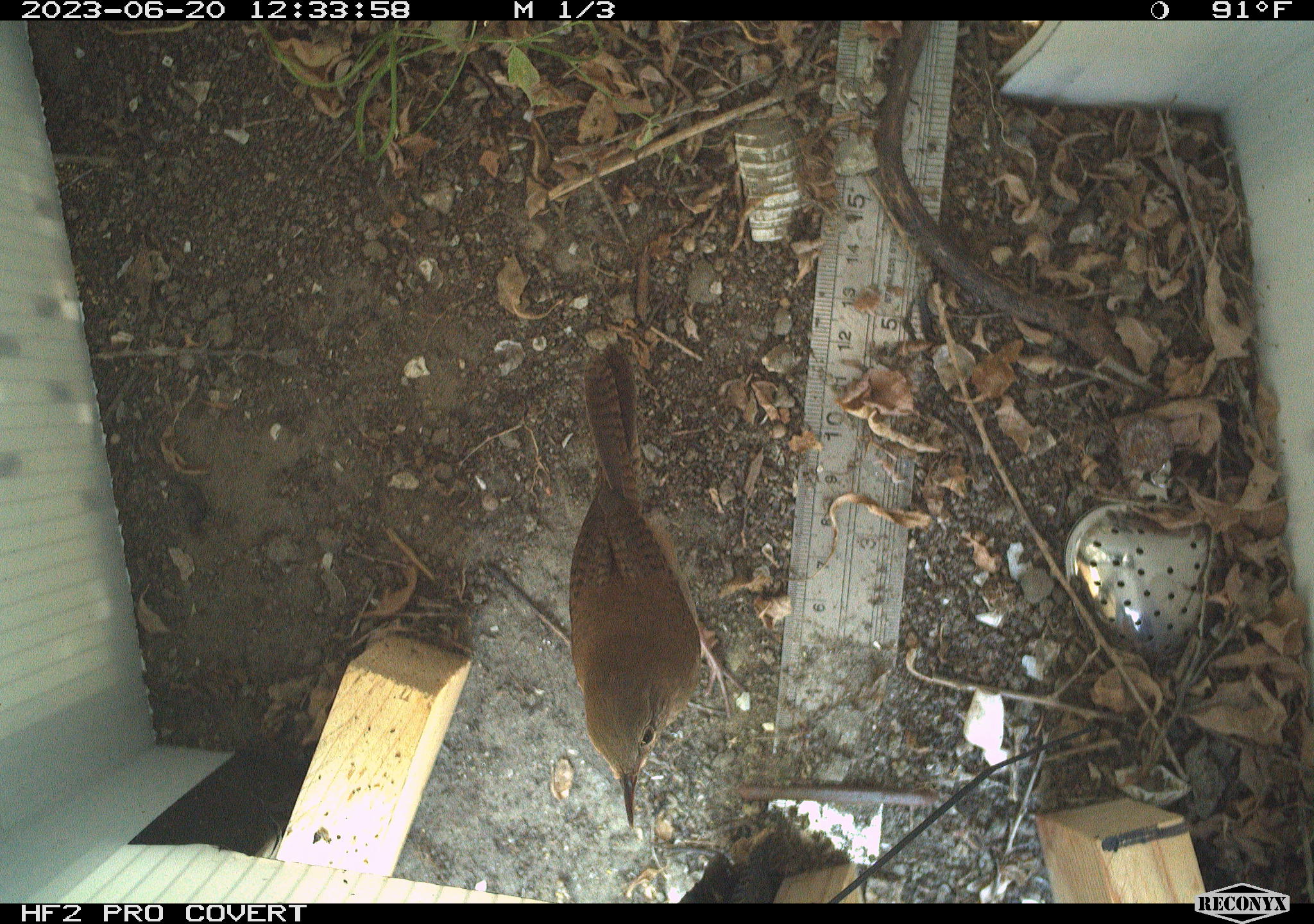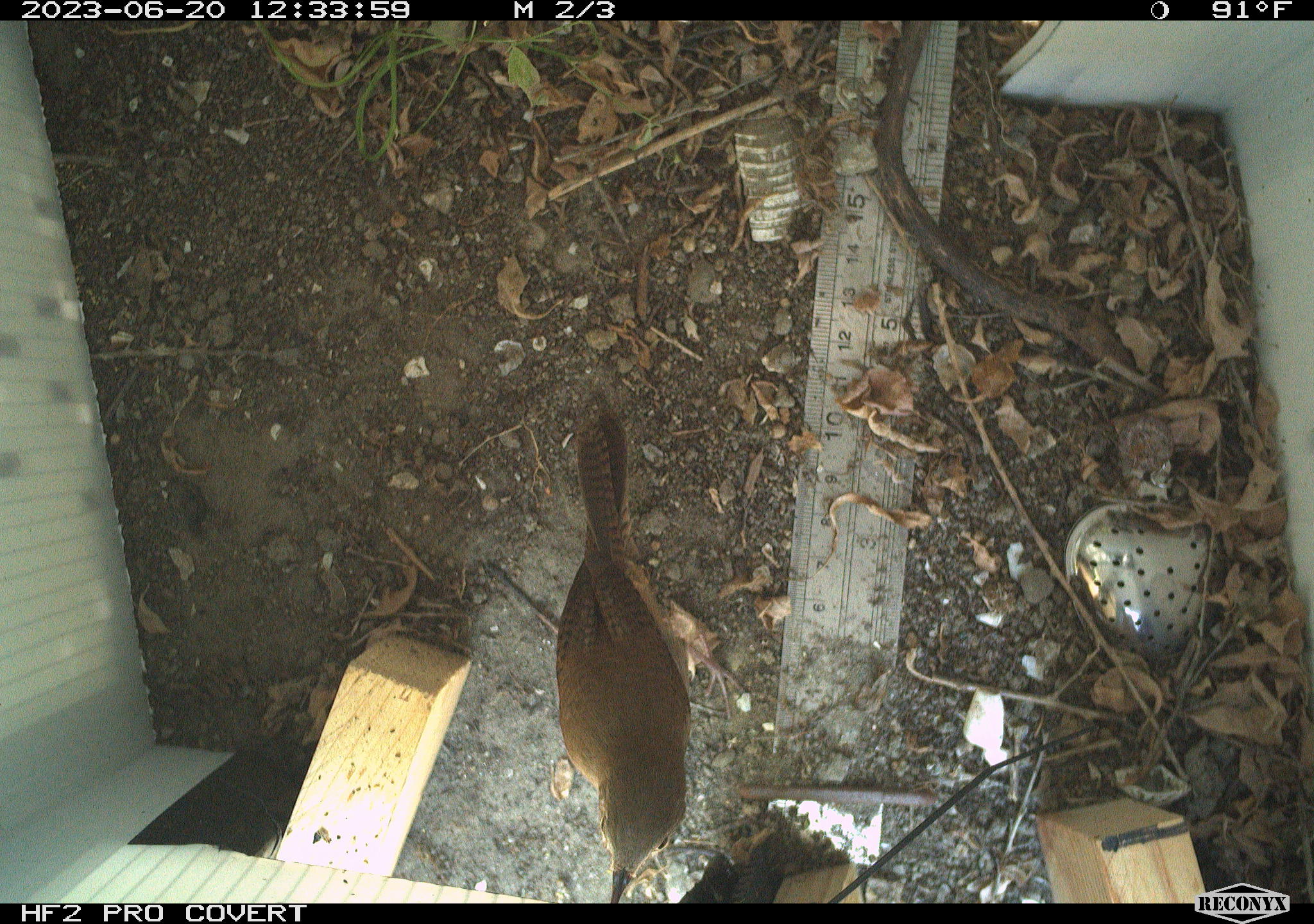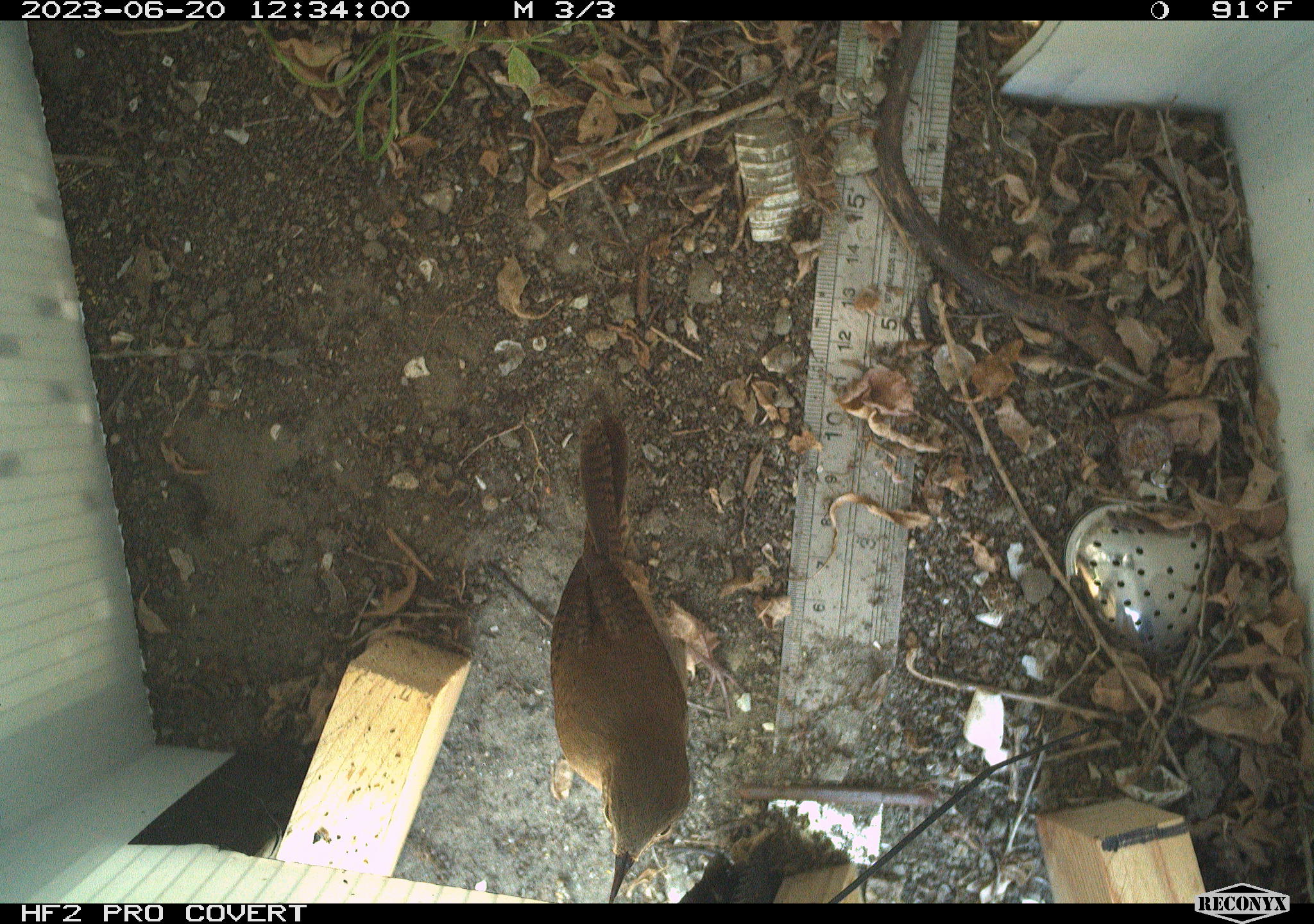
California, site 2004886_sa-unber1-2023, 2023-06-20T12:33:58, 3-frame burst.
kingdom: Animalia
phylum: Chordata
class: Aves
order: Passeriformes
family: Troglodytidae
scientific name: Troglodytidae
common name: wren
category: troglodytidae family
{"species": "troglodytidae family (wren) (Troglodytidae)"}